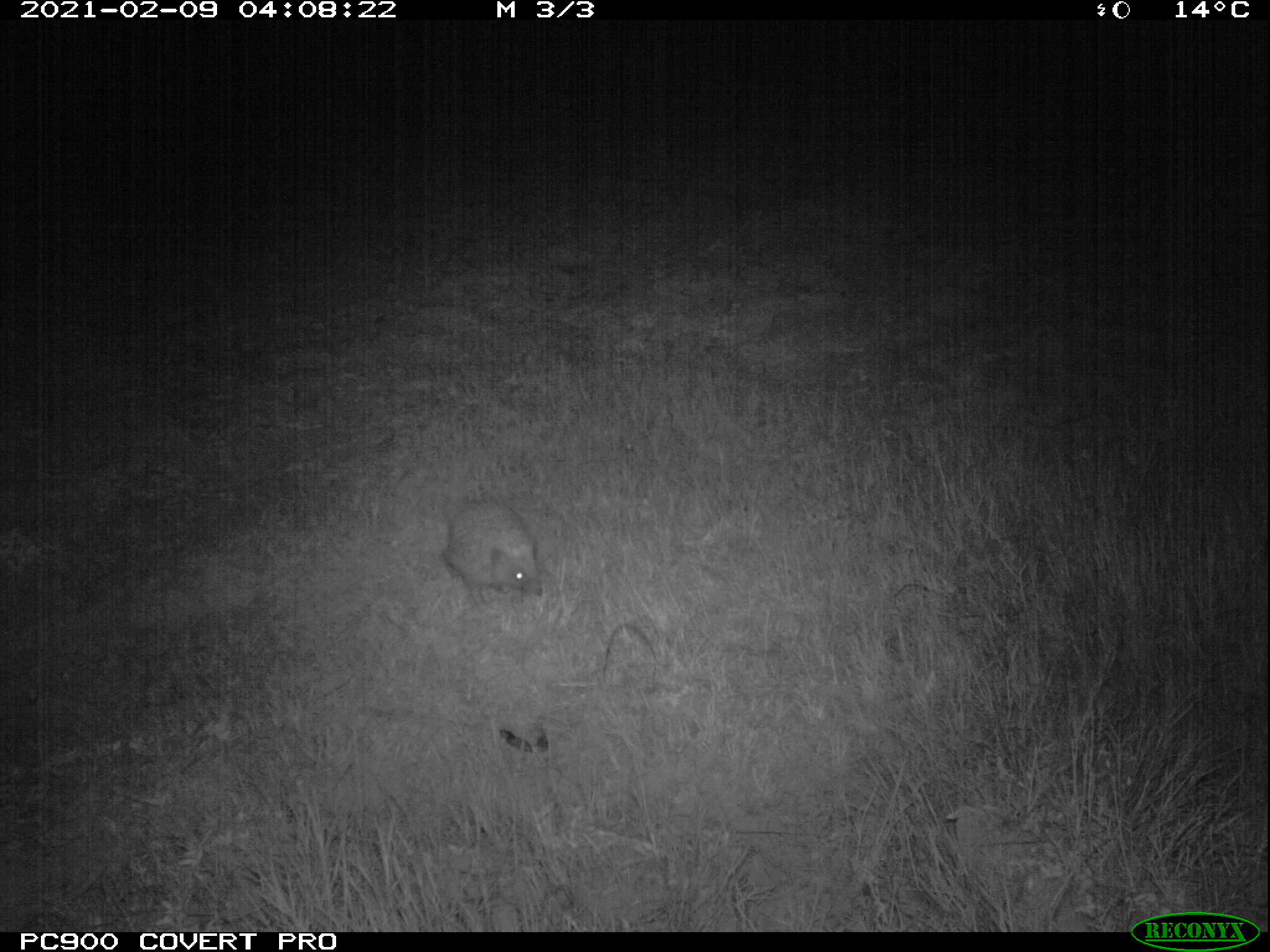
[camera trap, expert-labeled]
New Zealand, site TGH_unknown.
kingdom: Animalia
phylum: Chordata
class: Mammalia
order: Eulipotyphla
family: Erinaceidae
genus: Erinaceus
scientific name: Erinaceus europaeus europaeus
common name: european hedgehog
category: hedgehog